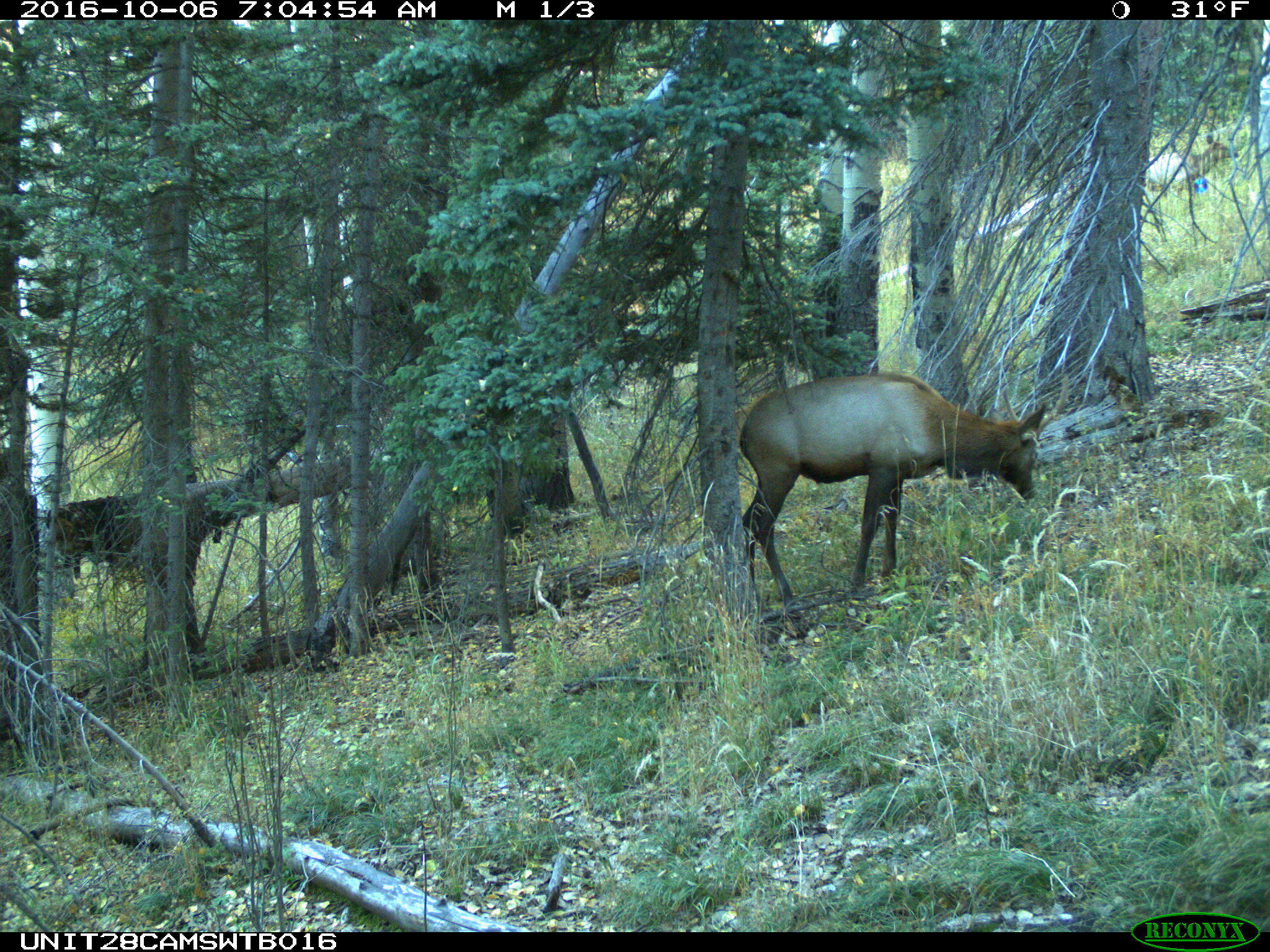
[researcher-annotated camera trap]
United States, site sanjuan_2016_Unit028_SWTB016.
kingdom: Animalia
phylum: Chordata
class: Mammalia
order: Artiodactyla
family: Cervidae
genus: Cervus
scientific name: Cervus elaphus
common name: red deer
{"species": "Cervus elaphus (red deer)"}